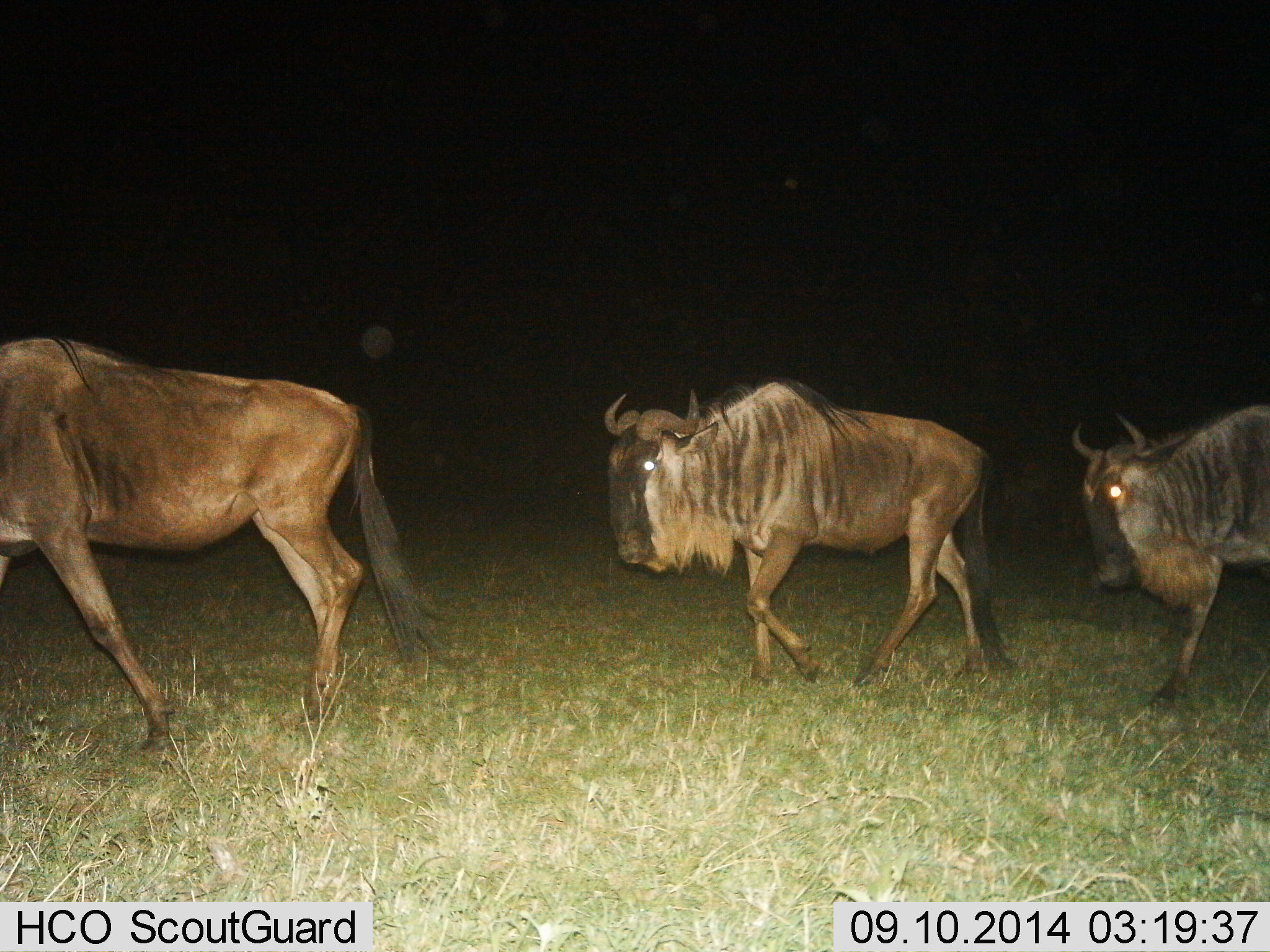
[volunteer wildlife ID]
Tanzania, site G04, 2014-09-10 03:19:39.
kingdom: Animalia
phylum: Chordata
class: Mammalia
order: Artiodactyla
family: Bovidae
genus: Connochaetes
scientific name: Connochaetes taurinus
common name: blue wildebeest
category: wildebeest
Wildebeest (blue wildebeest) (Connochaetes taurinus), count 3. Behavior (volunteer vote fractions): standing 10%, resting 0%, moving 90%, interacting 0%. Young present (vote fraction): 0%. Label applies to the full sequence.